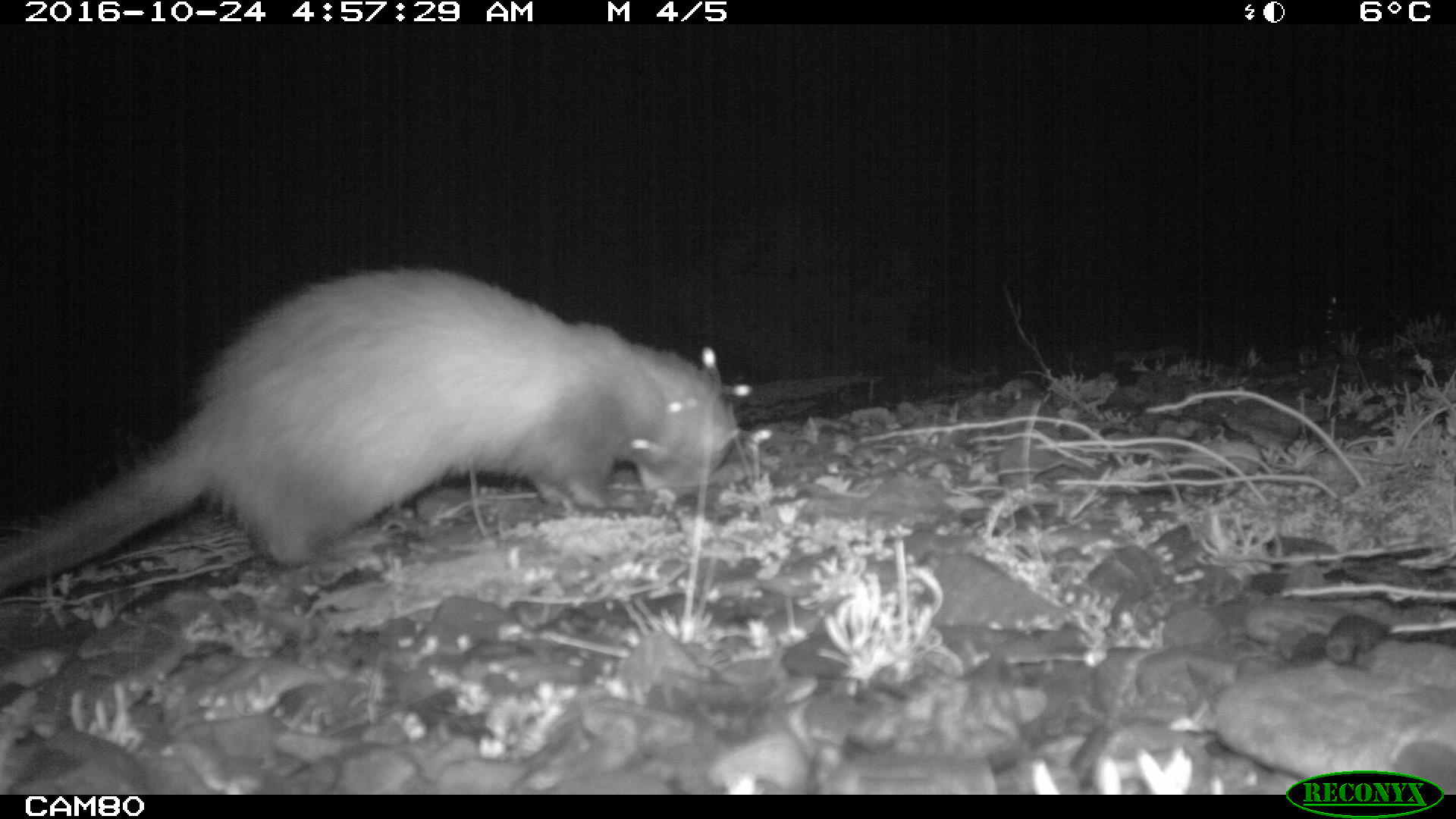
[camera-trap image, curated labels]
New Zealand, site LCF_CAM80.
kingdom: Animalia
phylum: Chordata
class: Mammalia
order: Carnivora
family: Mustelidae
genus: Mustela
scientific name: Mustela furo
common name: ferret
Ferret (Mustela furo).